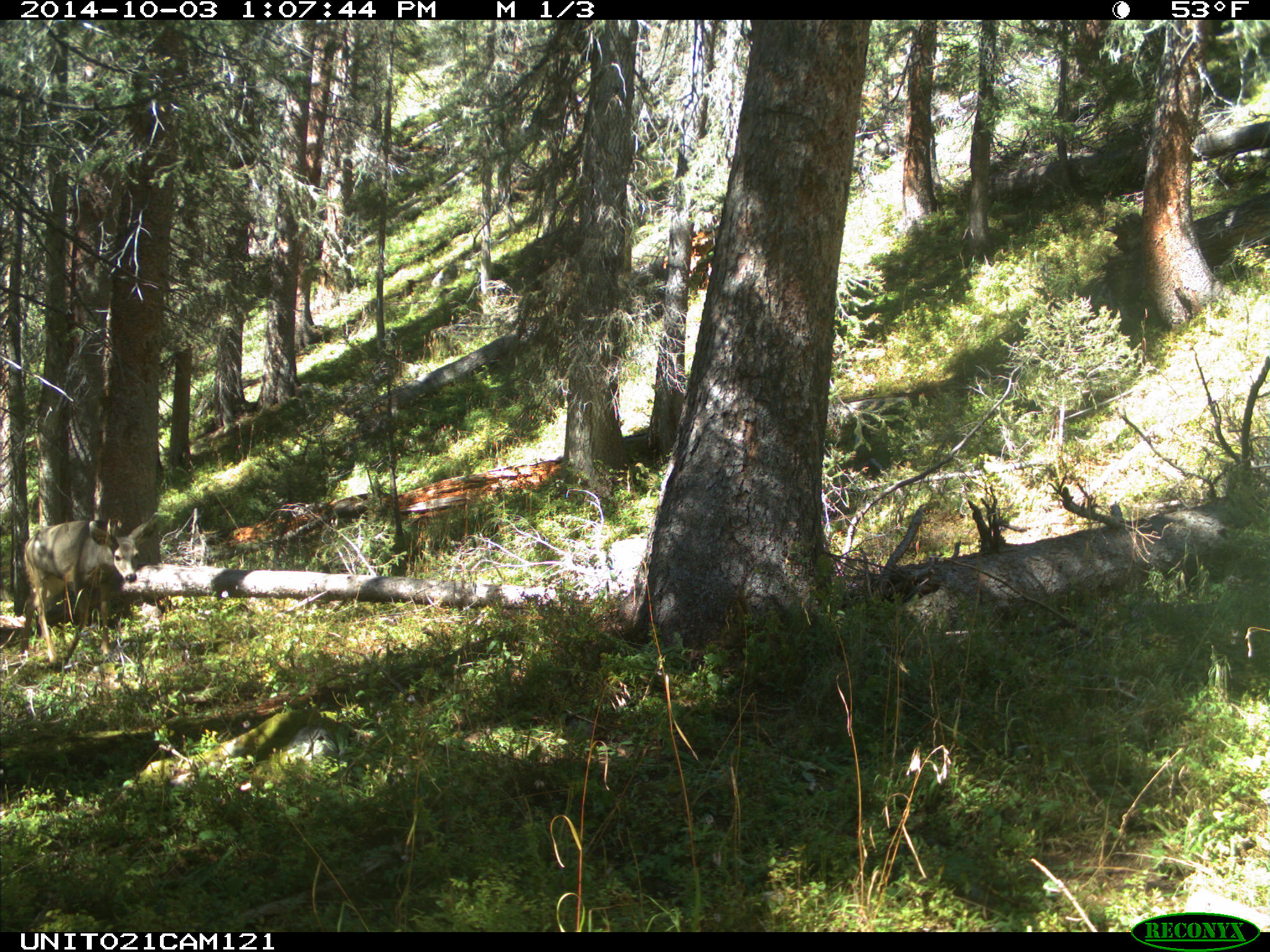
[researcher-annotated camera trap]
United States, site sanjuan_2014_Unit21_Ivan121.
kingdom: Animalia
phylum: Chordata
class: Mammalia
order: Artiodactyla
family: Cervidae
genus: Odocoileus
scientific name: Odocoileus hemionus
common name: mule deer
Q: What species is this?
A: Odocoileus hemionus (mule deer).